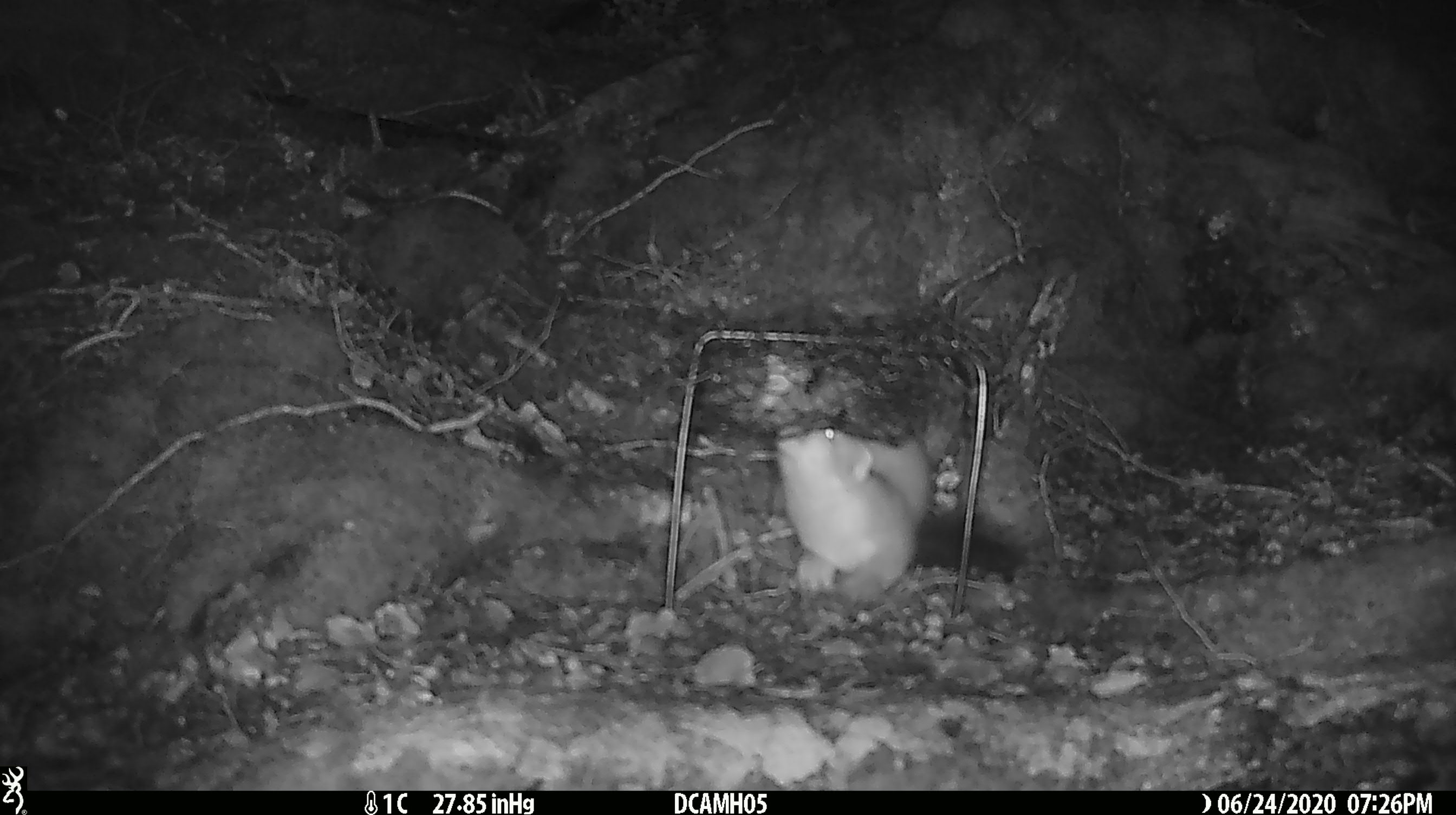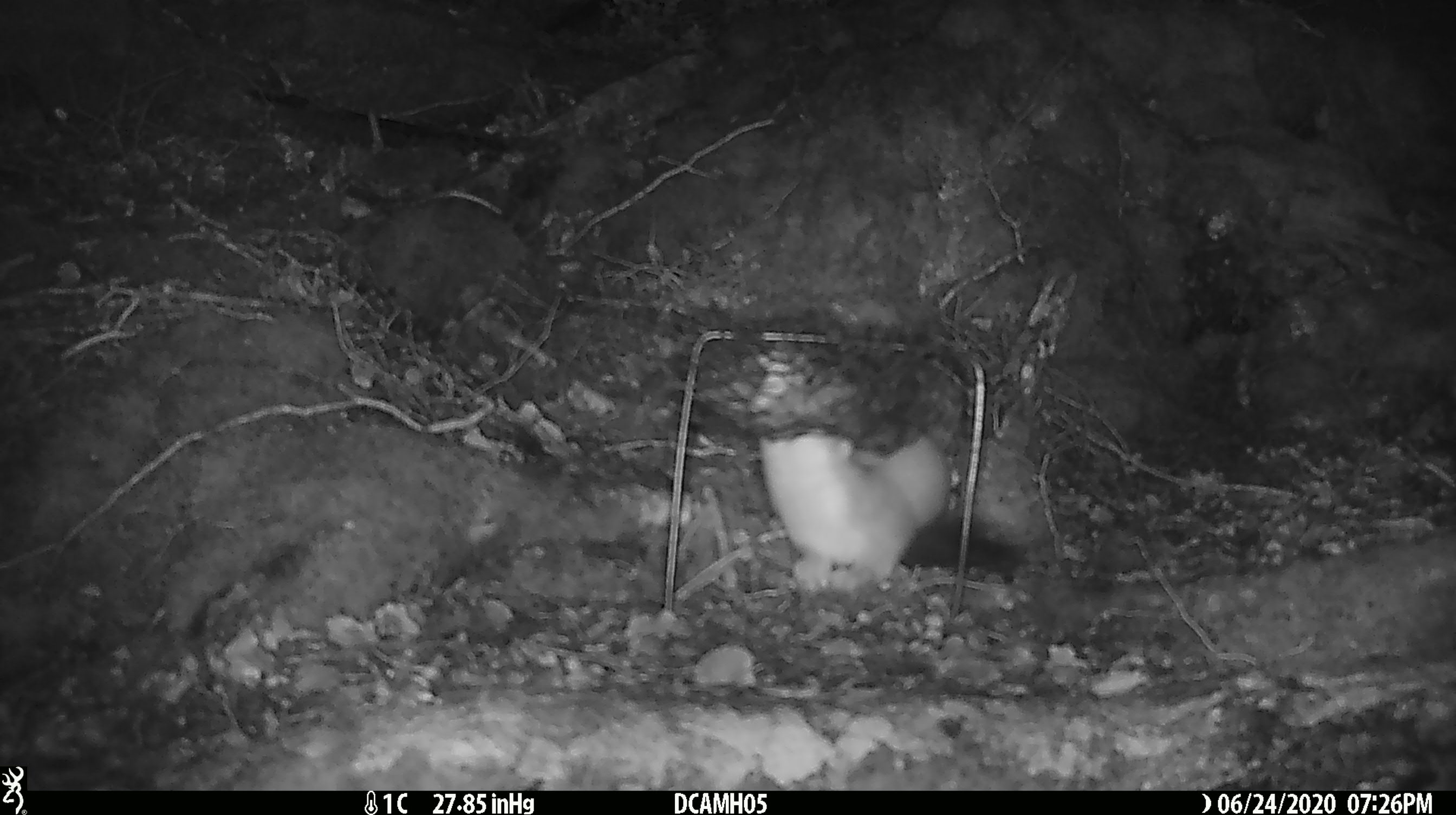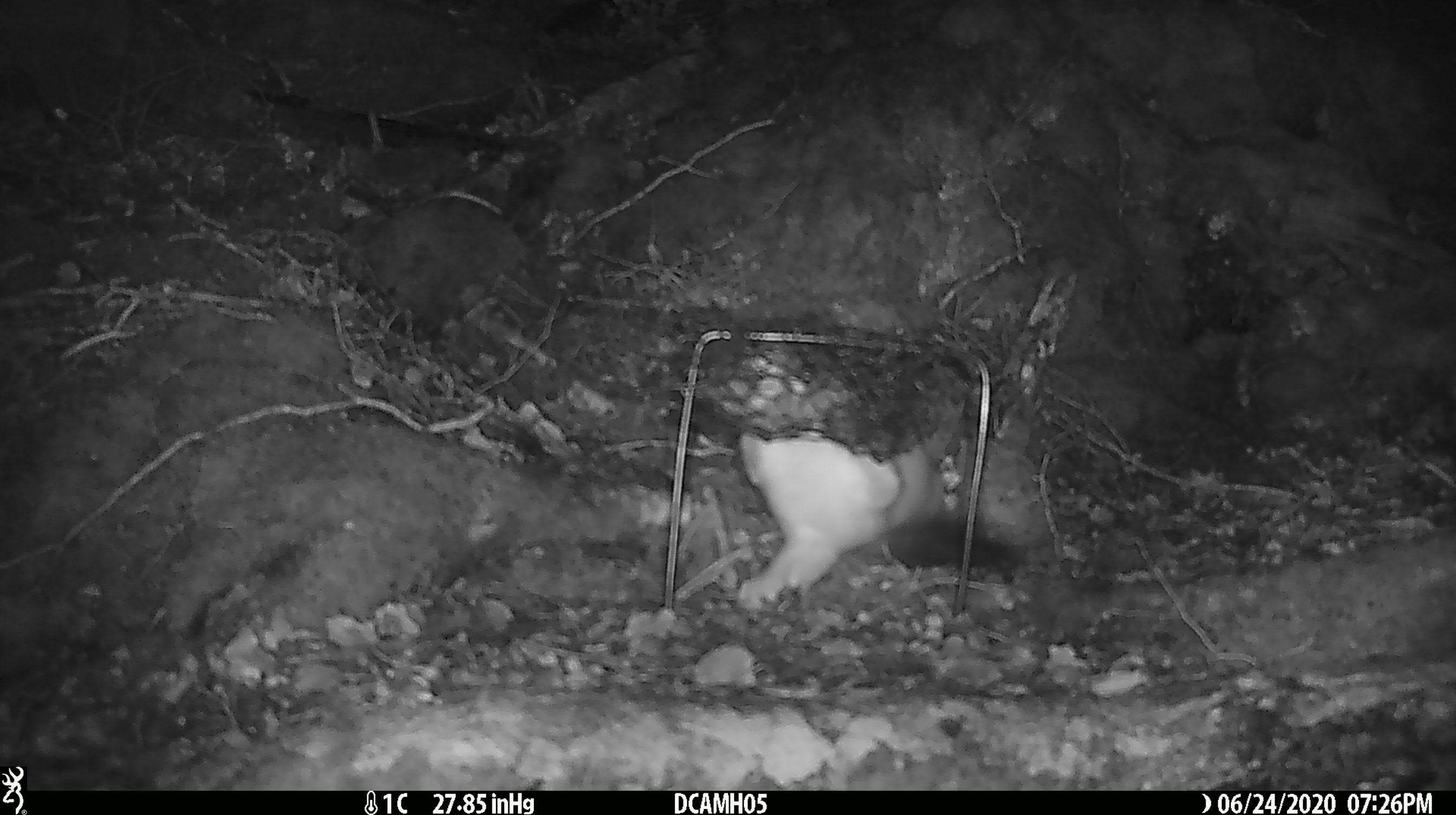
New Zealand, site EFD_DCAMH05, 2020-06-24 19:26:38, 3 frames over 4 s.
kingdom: Animalia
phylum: Chordata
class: Mammalia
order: Carnivora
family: Mustelidae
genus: Mustela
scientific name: Mustela erminea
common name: stoat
Stoat (Mustela erminea).